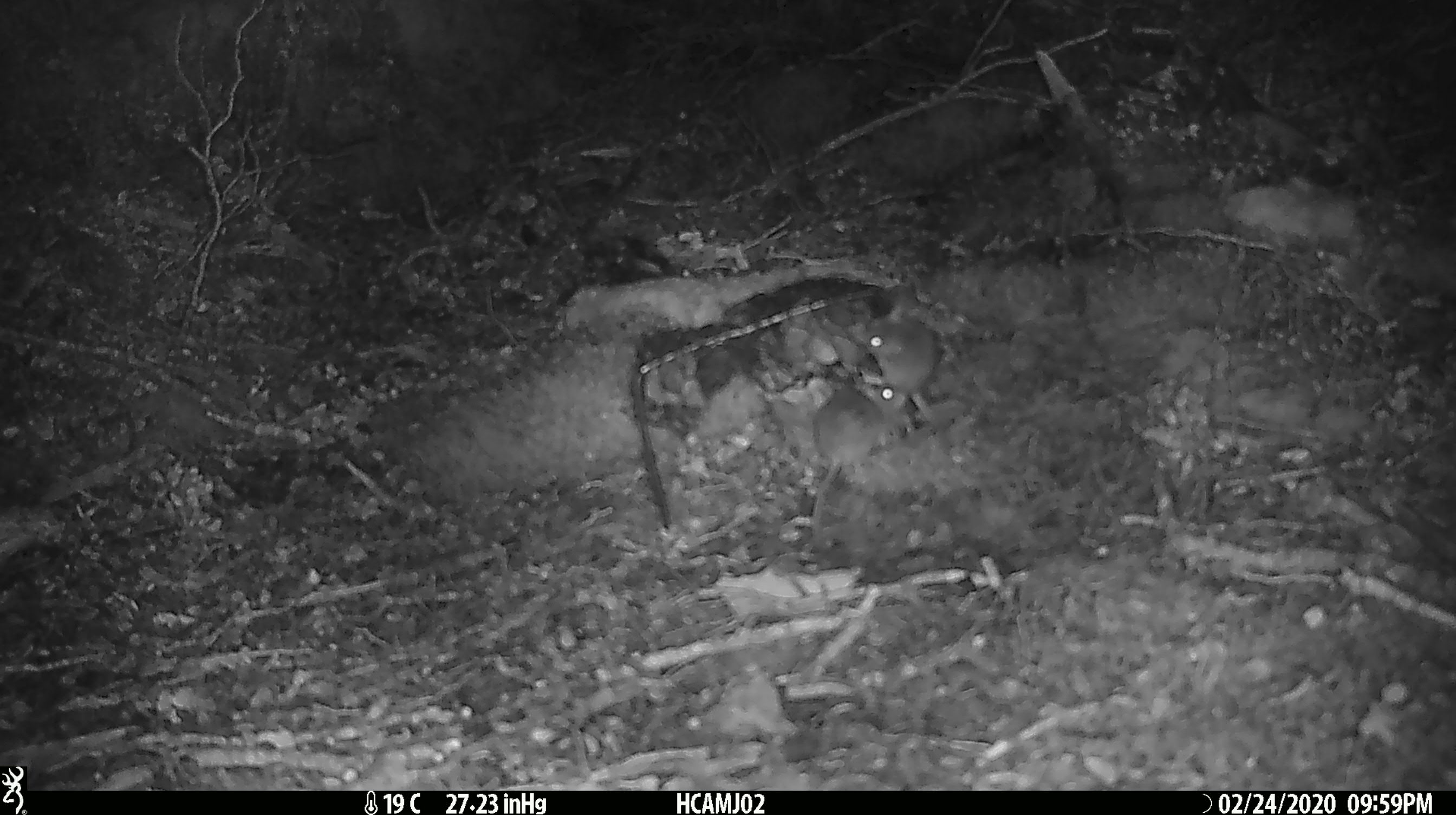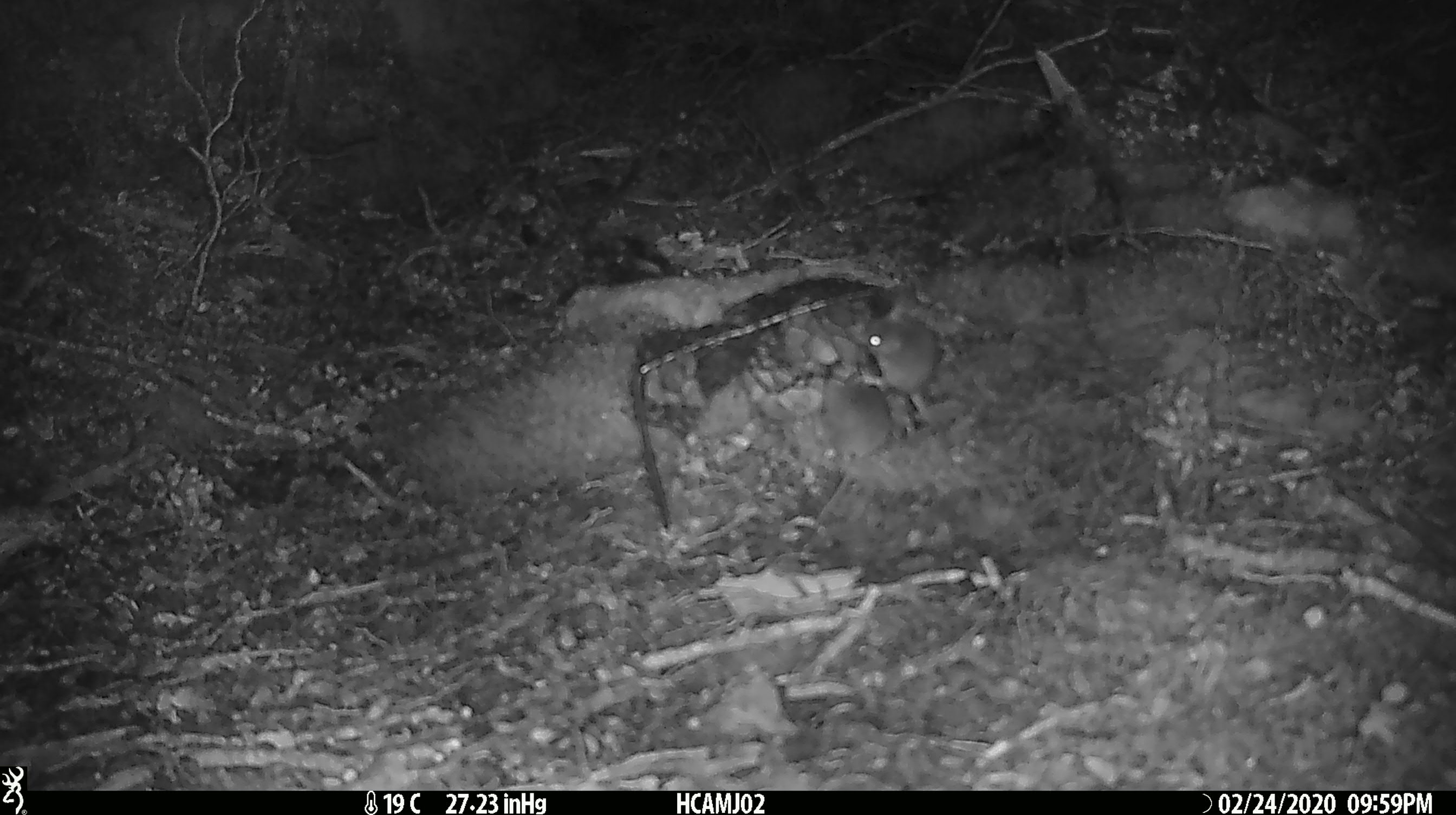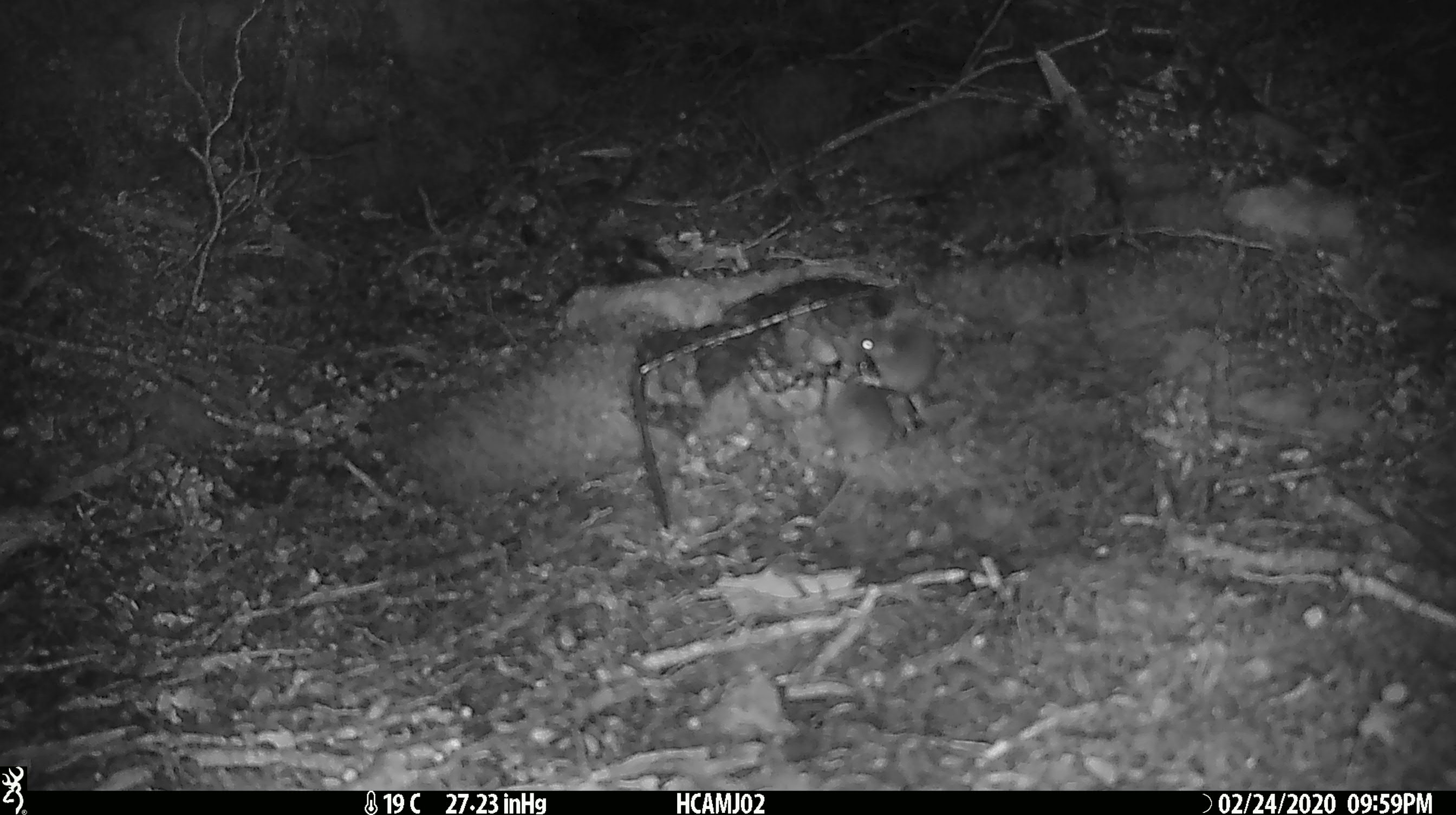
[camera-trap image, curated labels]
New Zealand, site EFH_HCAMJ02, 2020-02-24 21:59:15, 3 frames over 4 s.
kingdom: Animalia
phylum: Chordata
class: Mammalia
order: Rodentia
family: Muridae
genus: Mus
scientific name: Mus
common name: mouse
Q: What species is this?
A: Mouse (Mus).